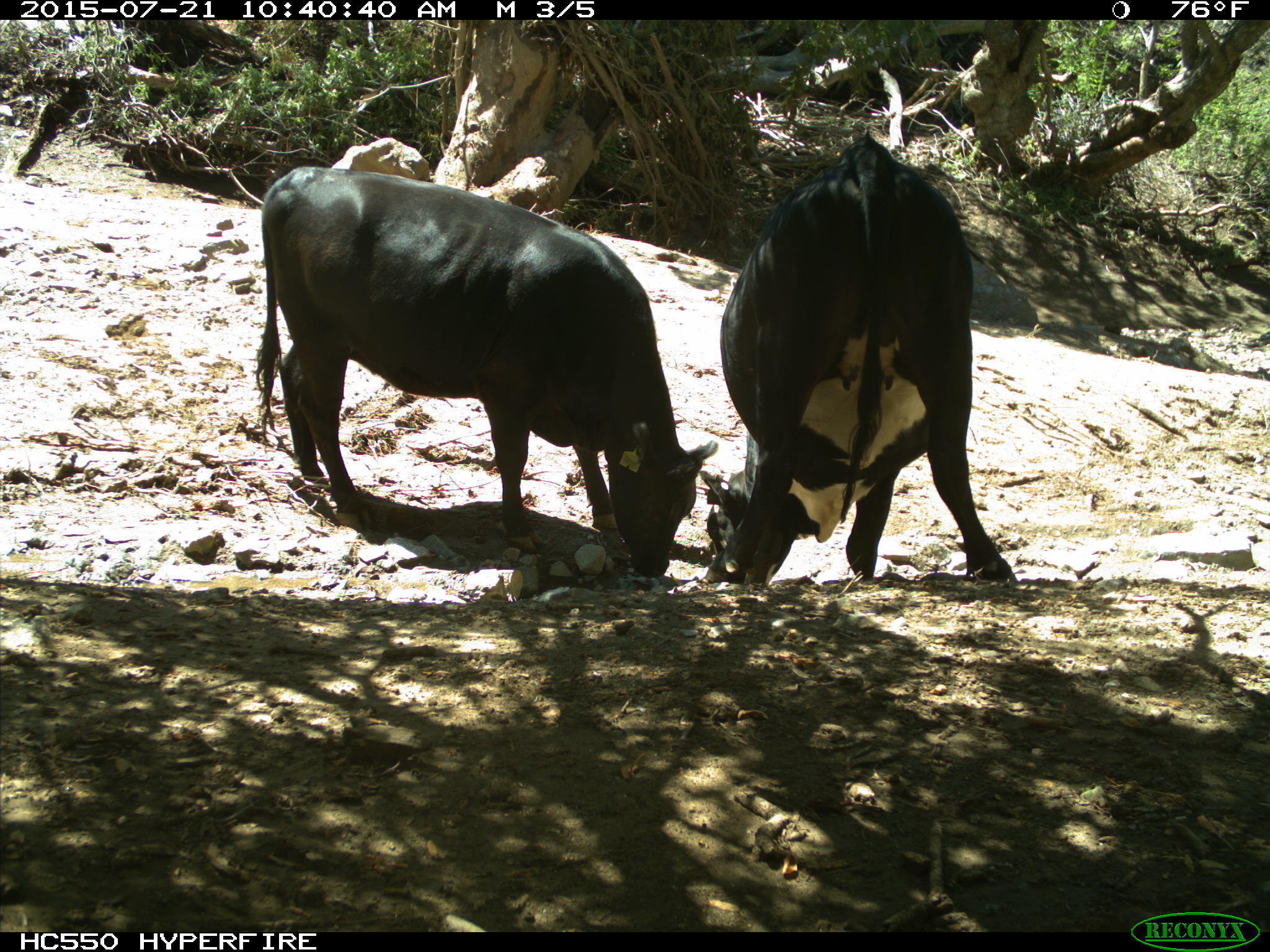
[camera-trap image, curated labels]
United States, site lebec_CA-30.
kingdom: Animalia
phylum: Chordata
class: Mammalia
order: Artiodactyla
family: Bovidae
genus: Bos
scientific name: Bos taurus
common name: domestic cow